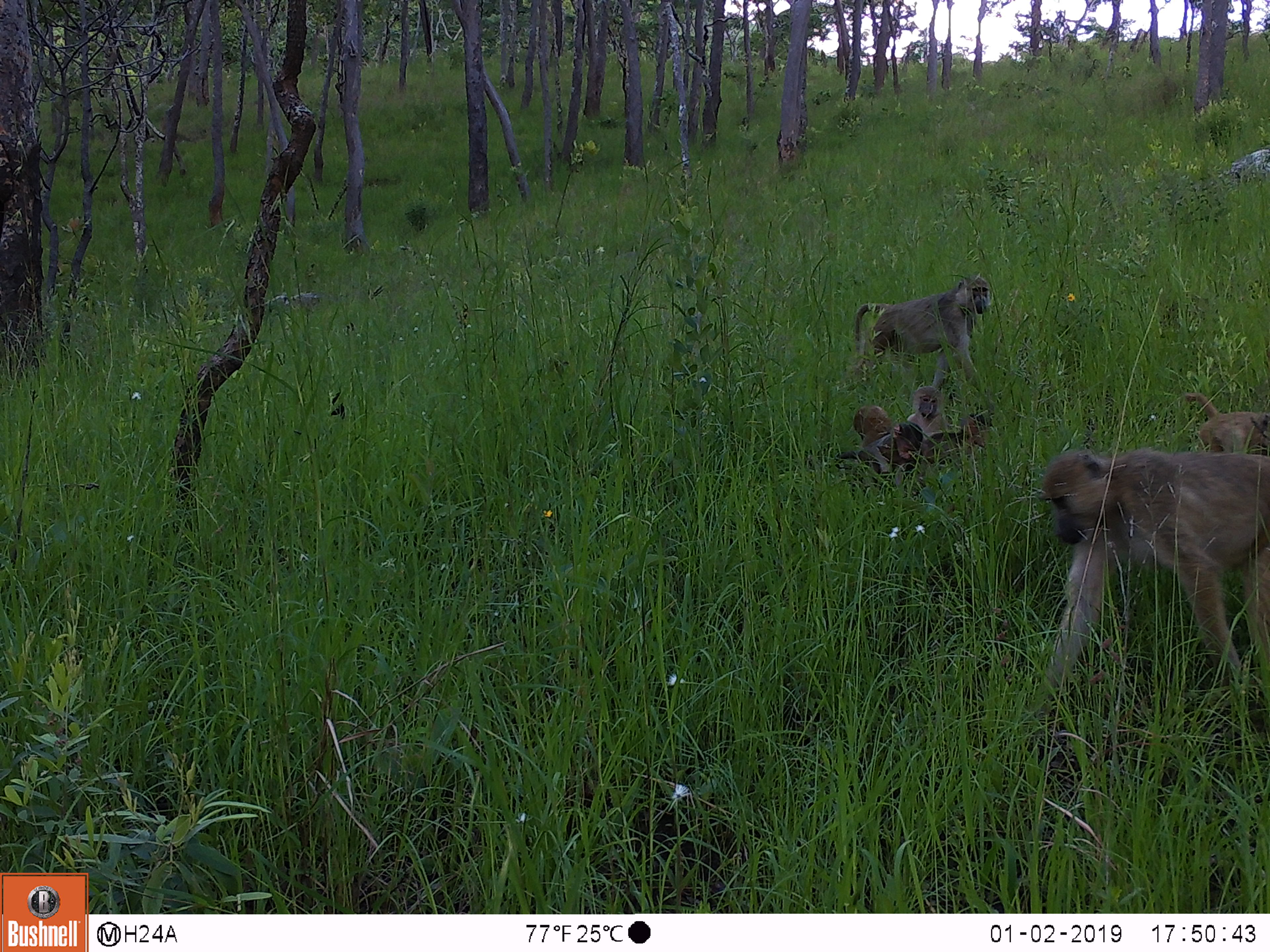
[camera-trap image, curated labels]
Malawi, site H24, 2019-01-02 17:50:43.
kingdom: Animalia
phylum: Chordata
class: Mammalia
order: Primates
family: Cercopithecidae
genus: Papio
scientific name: Papio cynocephalus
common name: yellow baboon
Yellow baboon (Papio cynocephalus), count 6.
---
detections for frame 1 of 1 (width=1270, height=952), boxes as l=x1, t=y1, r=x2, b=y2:
yellow baboon: l=1013, t=456, r=1262, b=725; l=828, t=276, r=998, b=388; l=1174, t=388, r=1262, b=457; l=845, t=399, r=916, b=474; l=931, t=405, r=1000, b=461; l=912, t=388, r=939, b=434